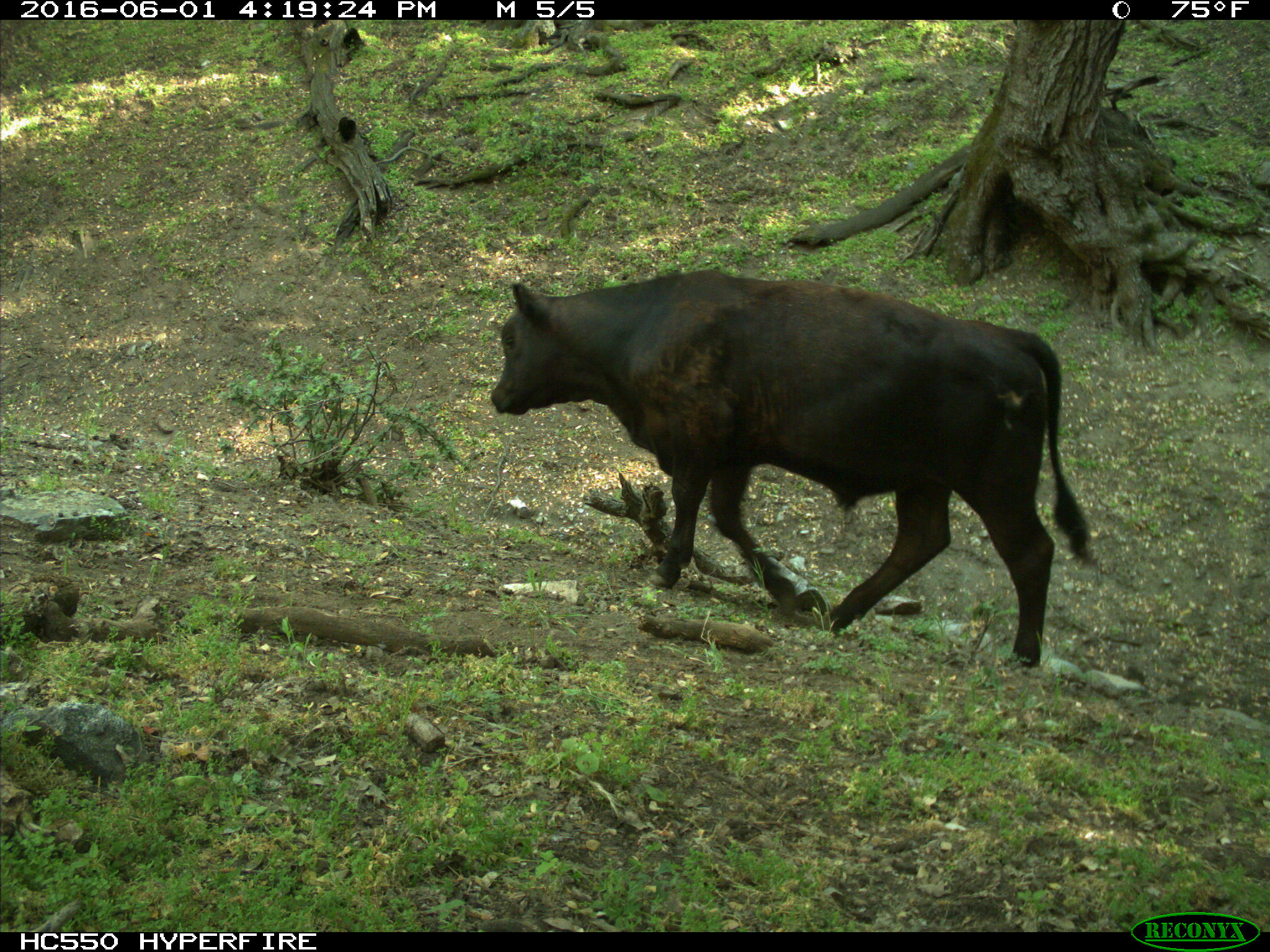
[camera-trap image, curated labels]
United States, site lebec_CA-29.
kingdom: Animalia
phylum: Chordata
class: Mammalia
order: Artiodactyla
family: Bovidae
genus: Bos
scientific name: Bos taurus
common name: domestic cow